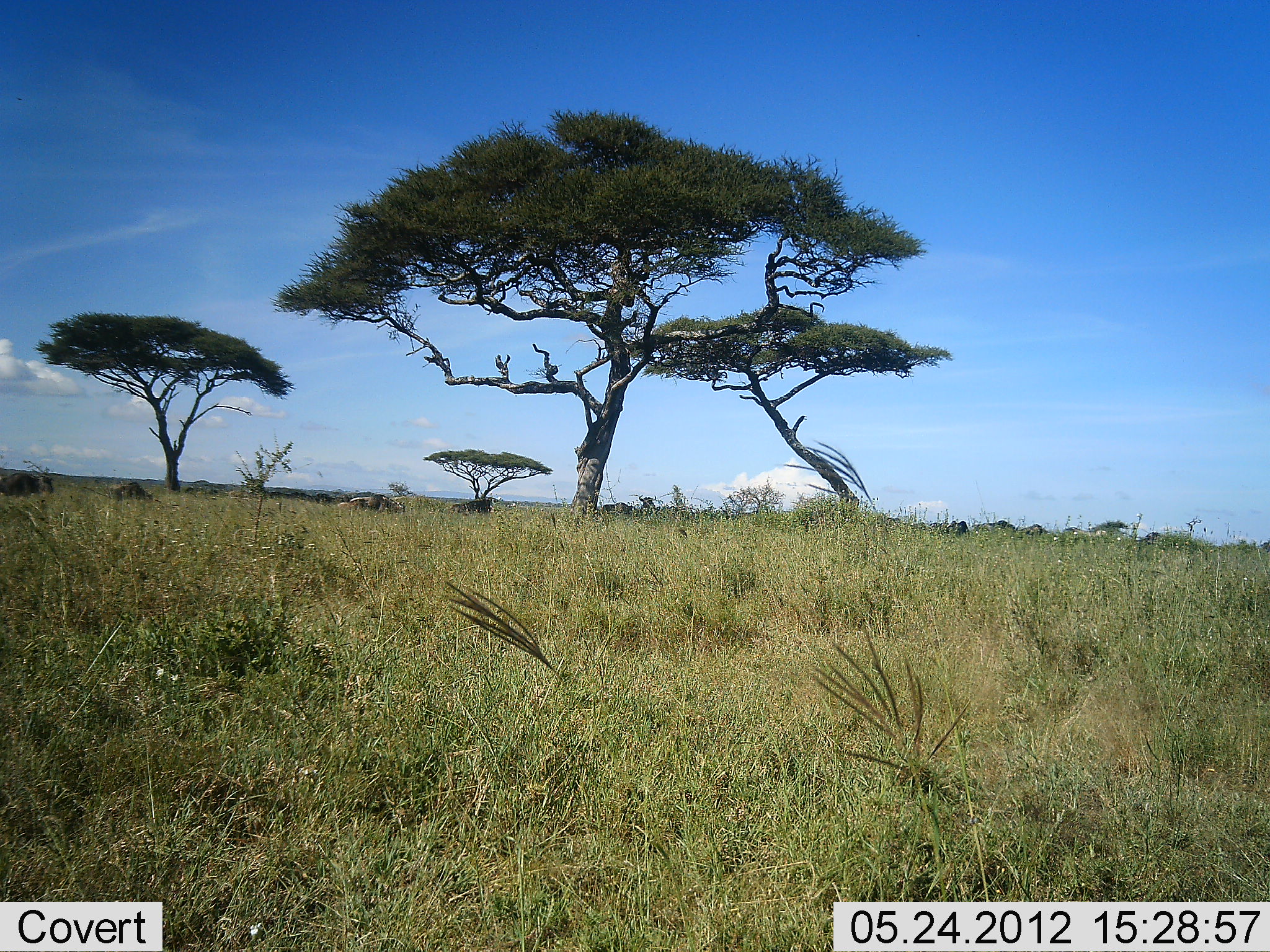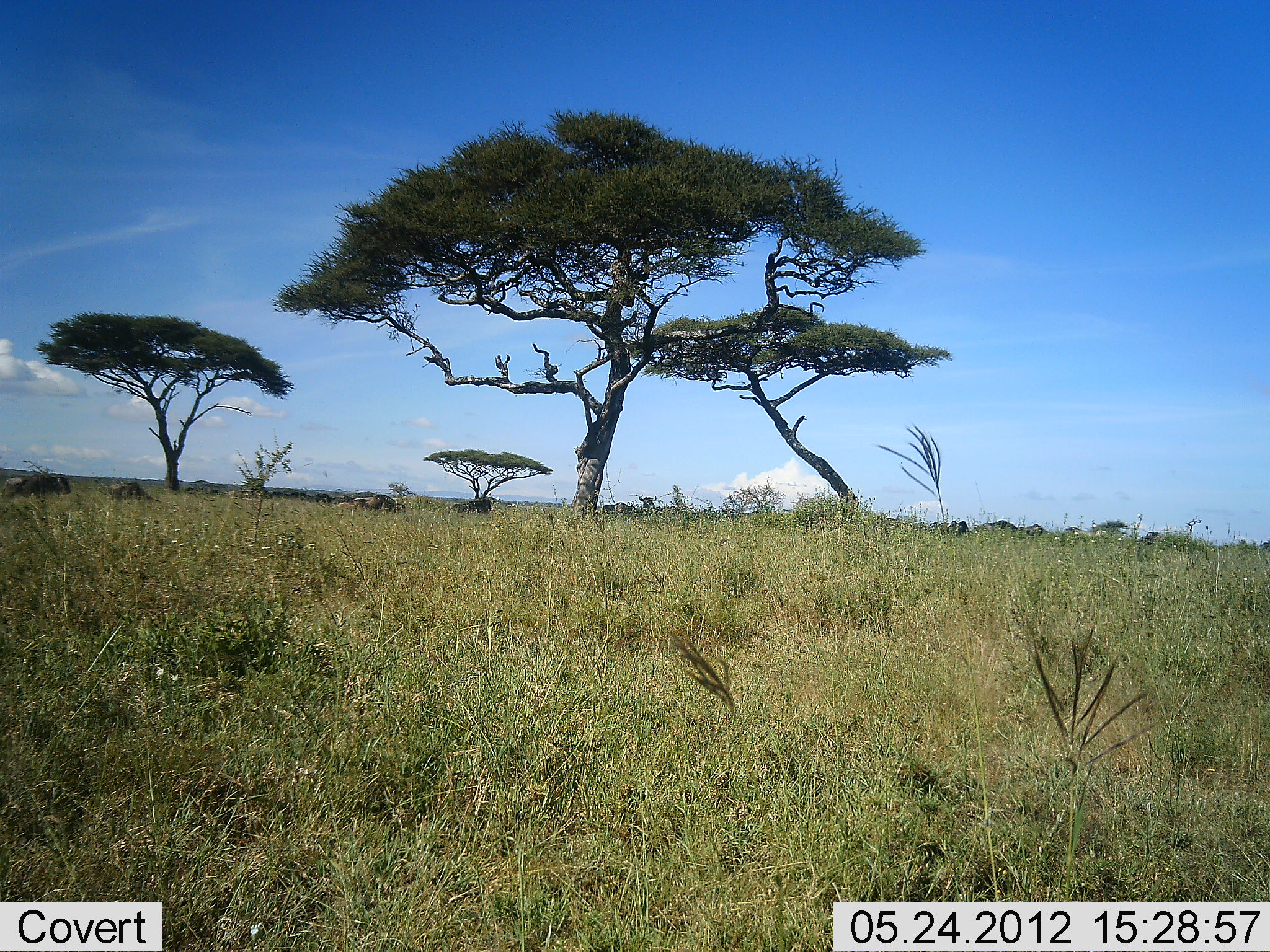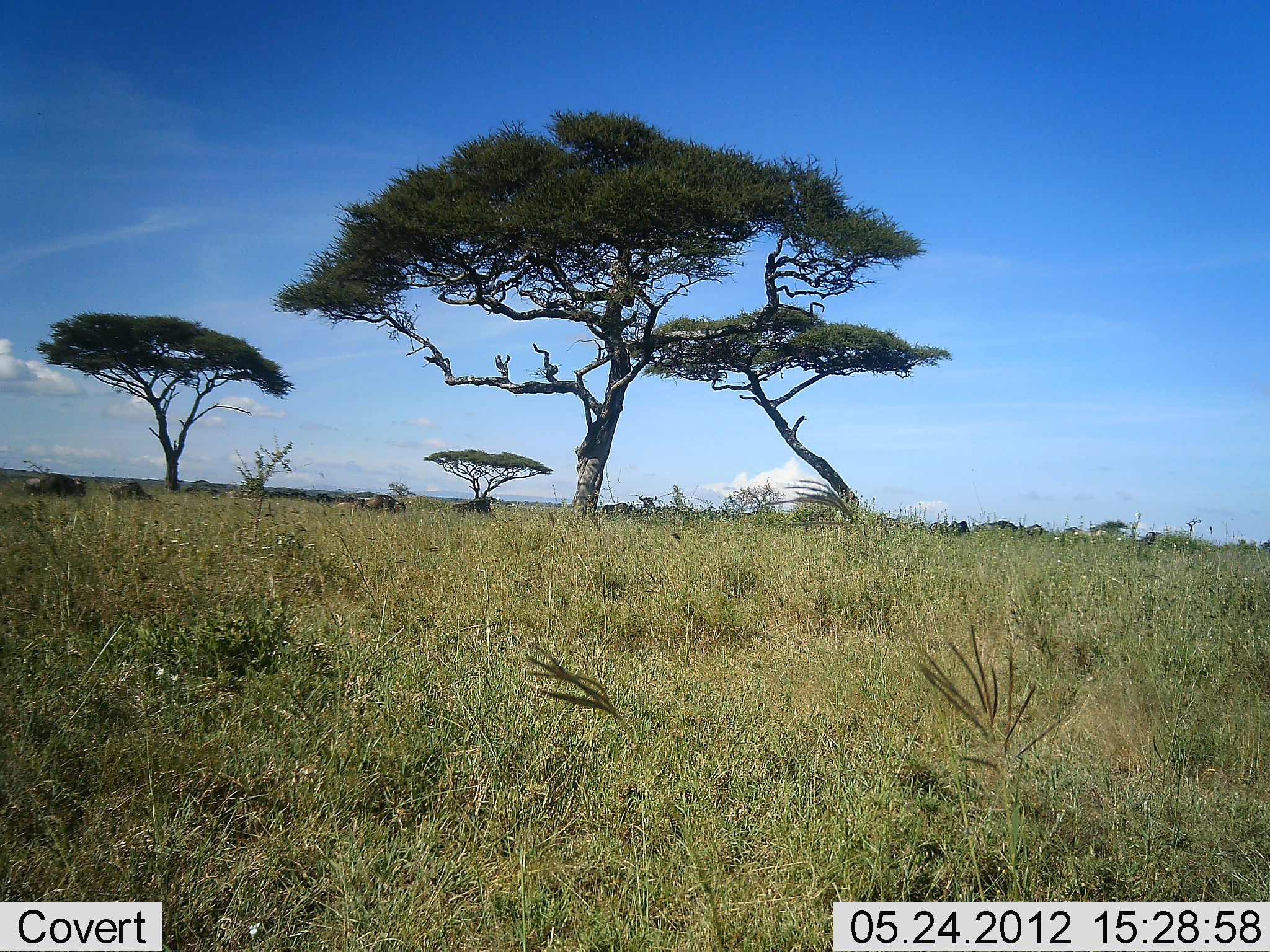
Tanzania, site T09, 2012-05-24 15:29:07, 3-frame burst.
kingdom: Animalia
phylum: Chordata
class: Mammalia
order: Artiodactyla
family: Bovidae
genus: Connochaetes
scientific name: Connochaetes taurinus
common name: blue wildebeest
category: wildebeest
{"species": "wildebeest (blue wildebeest) (Connochaetes taurinus)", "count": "11-50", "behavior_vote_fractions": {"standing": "50%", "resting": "20%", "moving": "90%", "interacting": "0%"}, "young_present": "0%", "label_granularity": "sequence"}